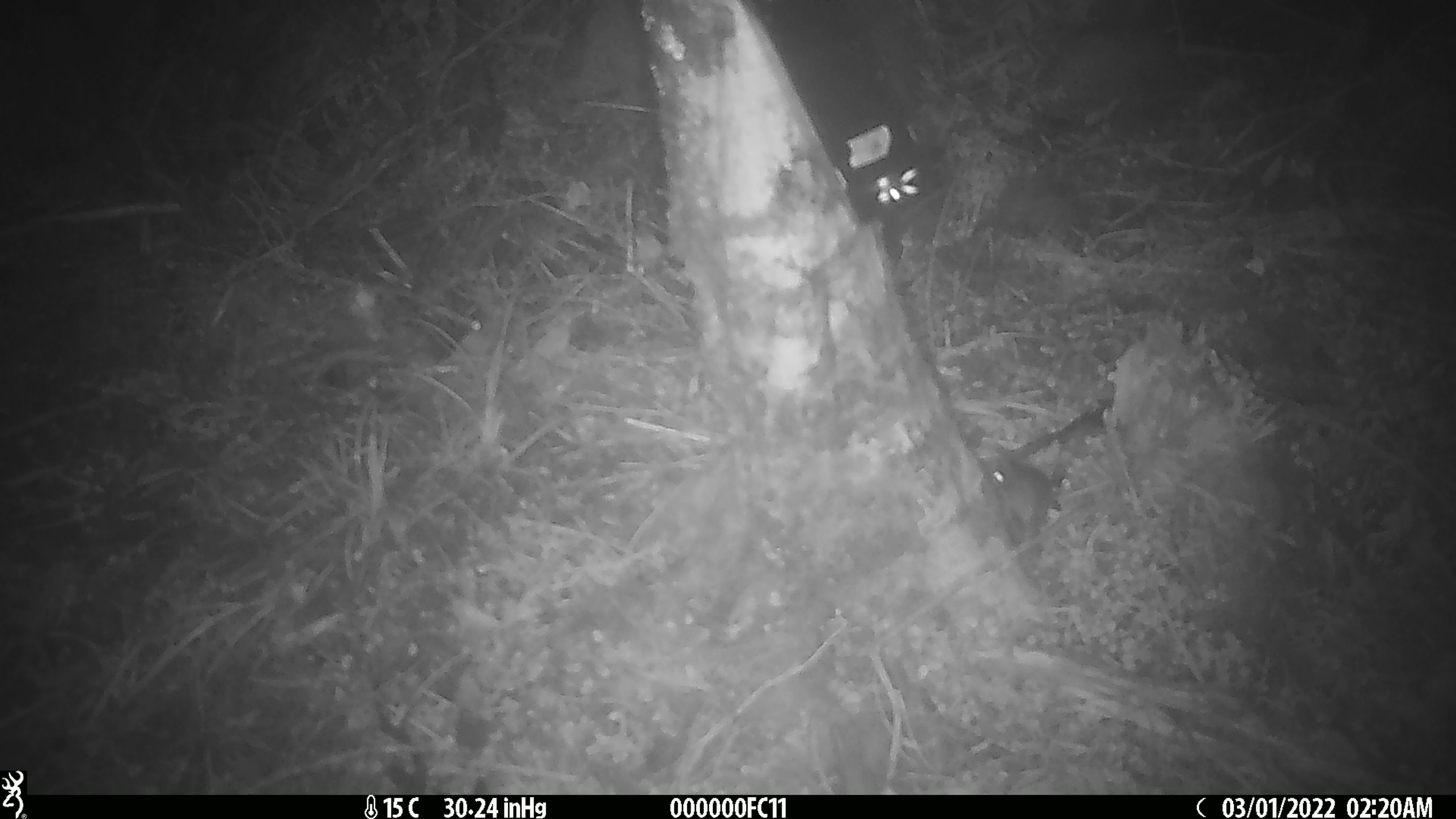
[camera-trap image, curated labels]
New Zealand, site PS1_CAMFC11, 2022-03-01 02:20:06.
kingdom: Animalia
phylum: Chordata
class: Mammalia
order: Rodentia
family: Muridae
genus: Mus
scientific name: Mus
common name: mouse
Mouse (Mus).